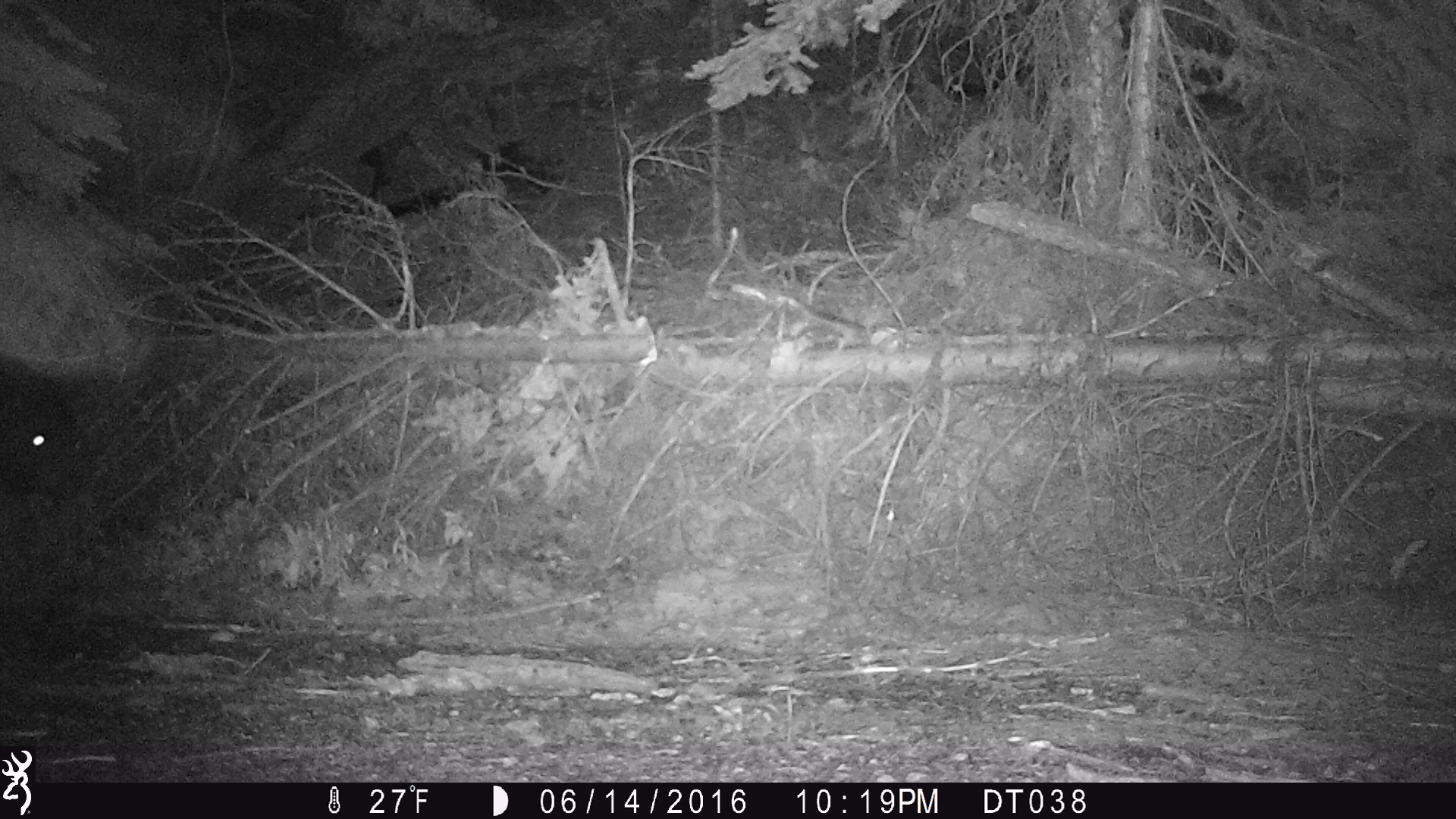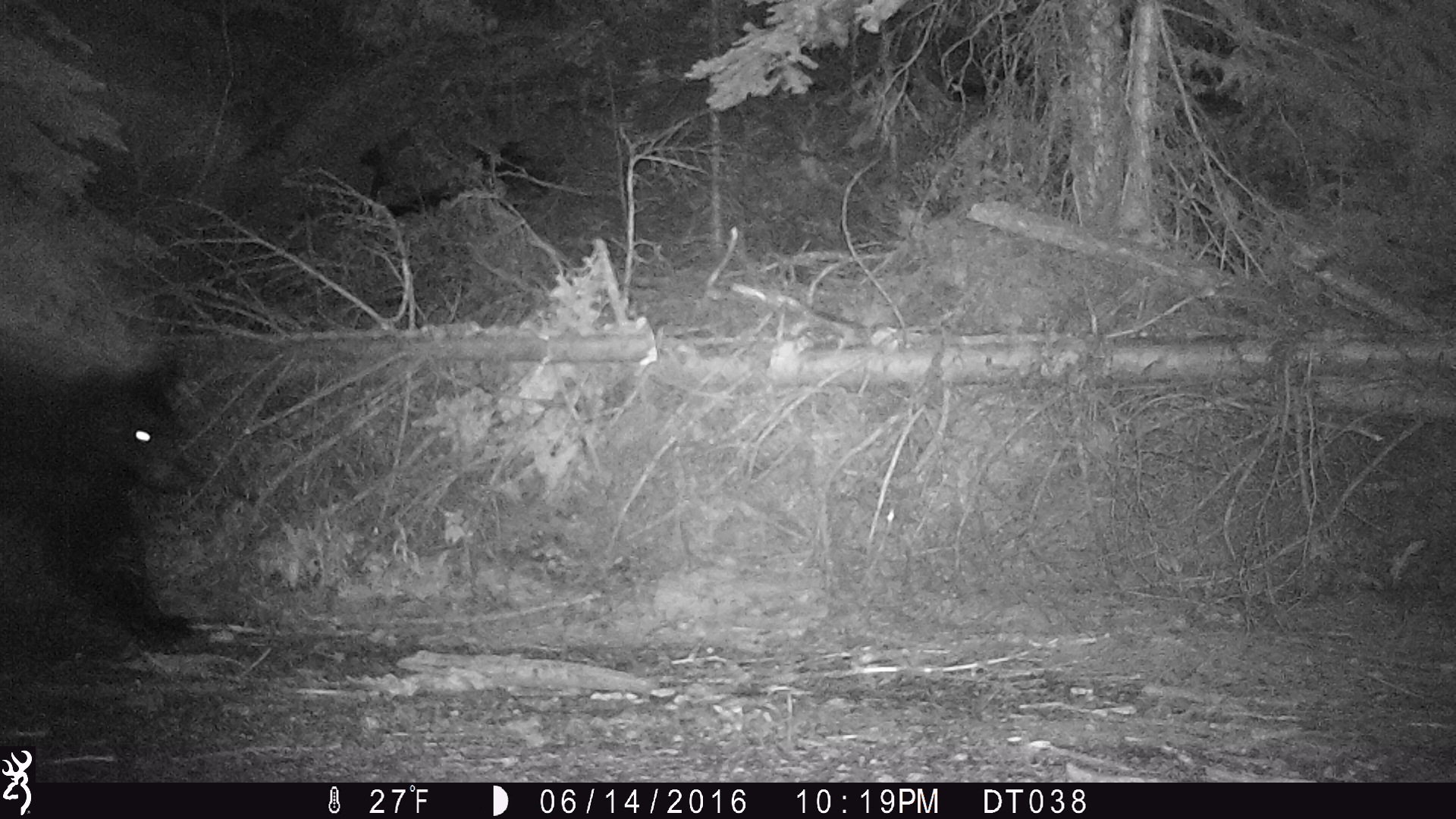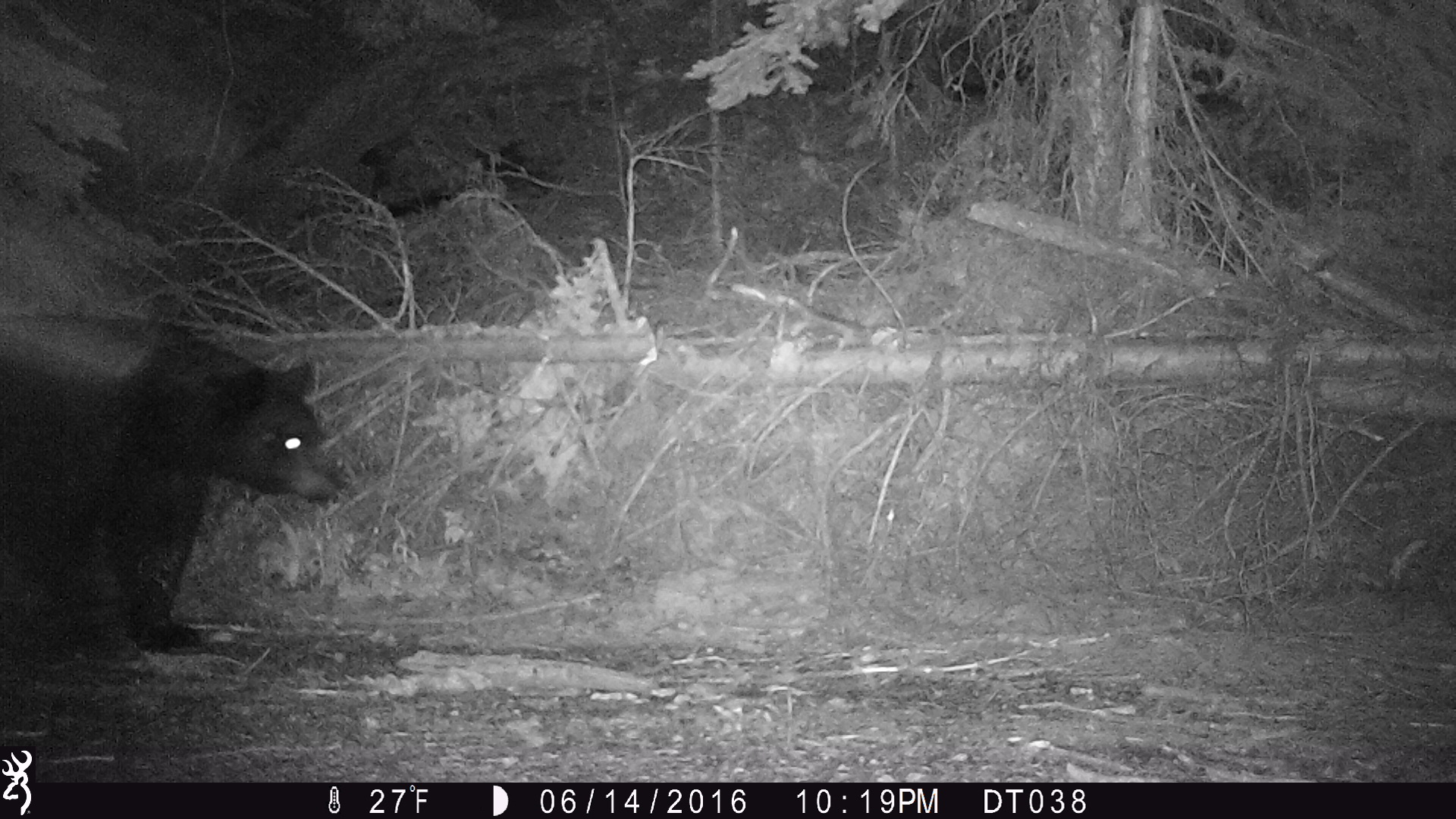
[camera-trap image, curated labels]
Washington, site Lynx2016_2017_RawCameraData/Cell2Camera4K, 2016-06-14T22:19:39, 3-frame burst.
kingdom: Animalia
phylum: Chordata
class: Mammalia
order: Carnivora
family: Ursidae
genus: Ursus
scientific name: Ursus americanus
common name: american black bear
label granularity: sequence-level